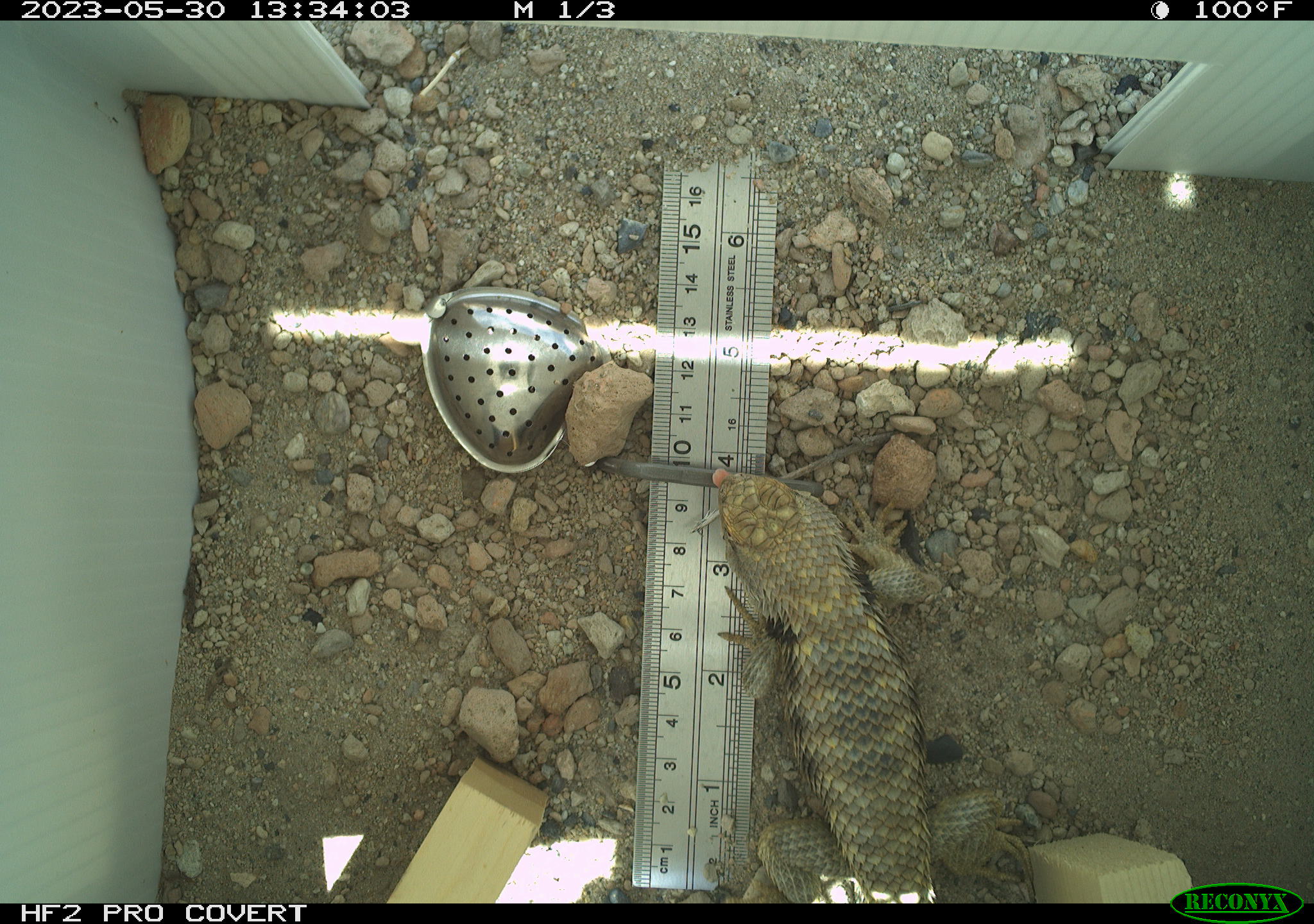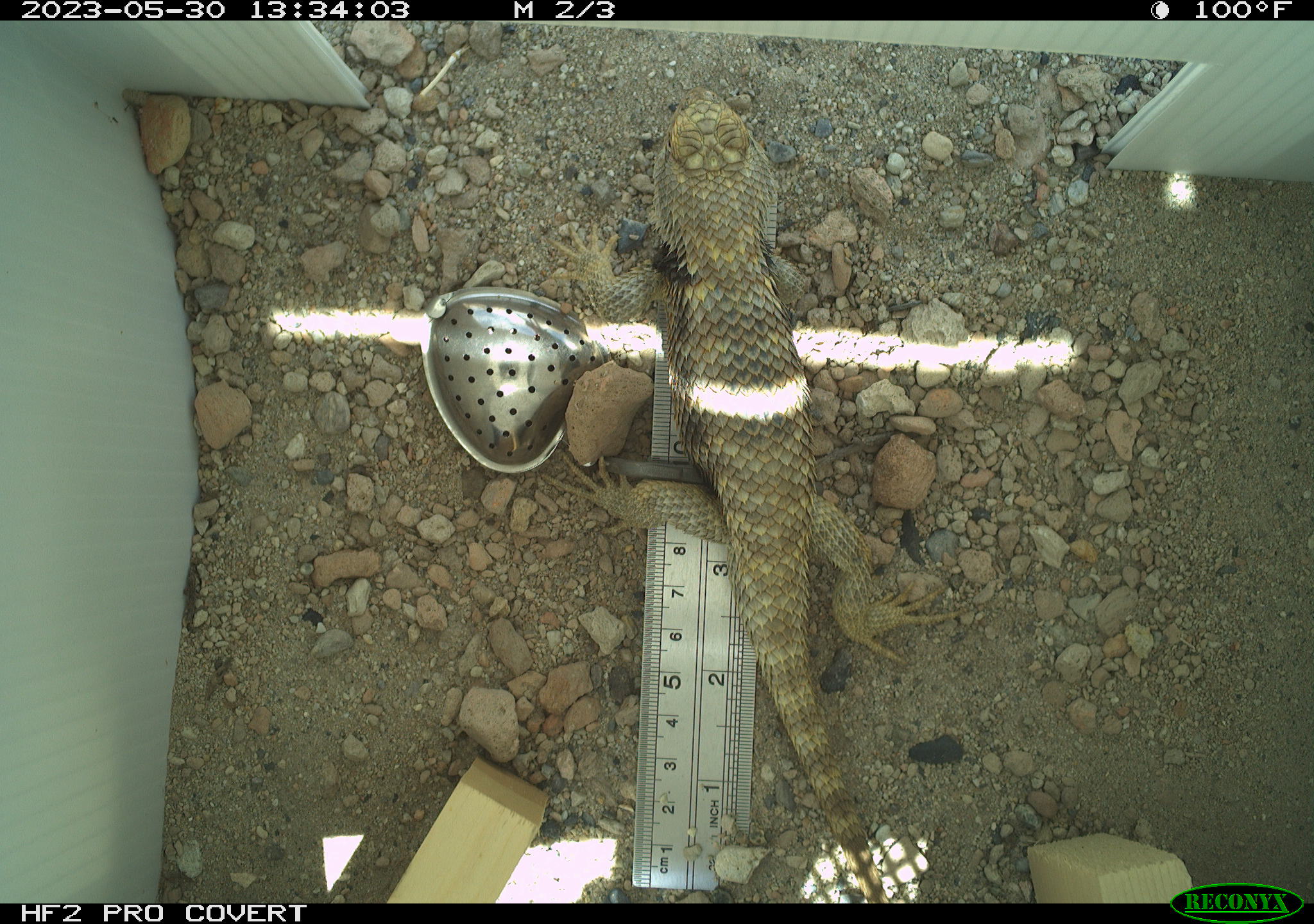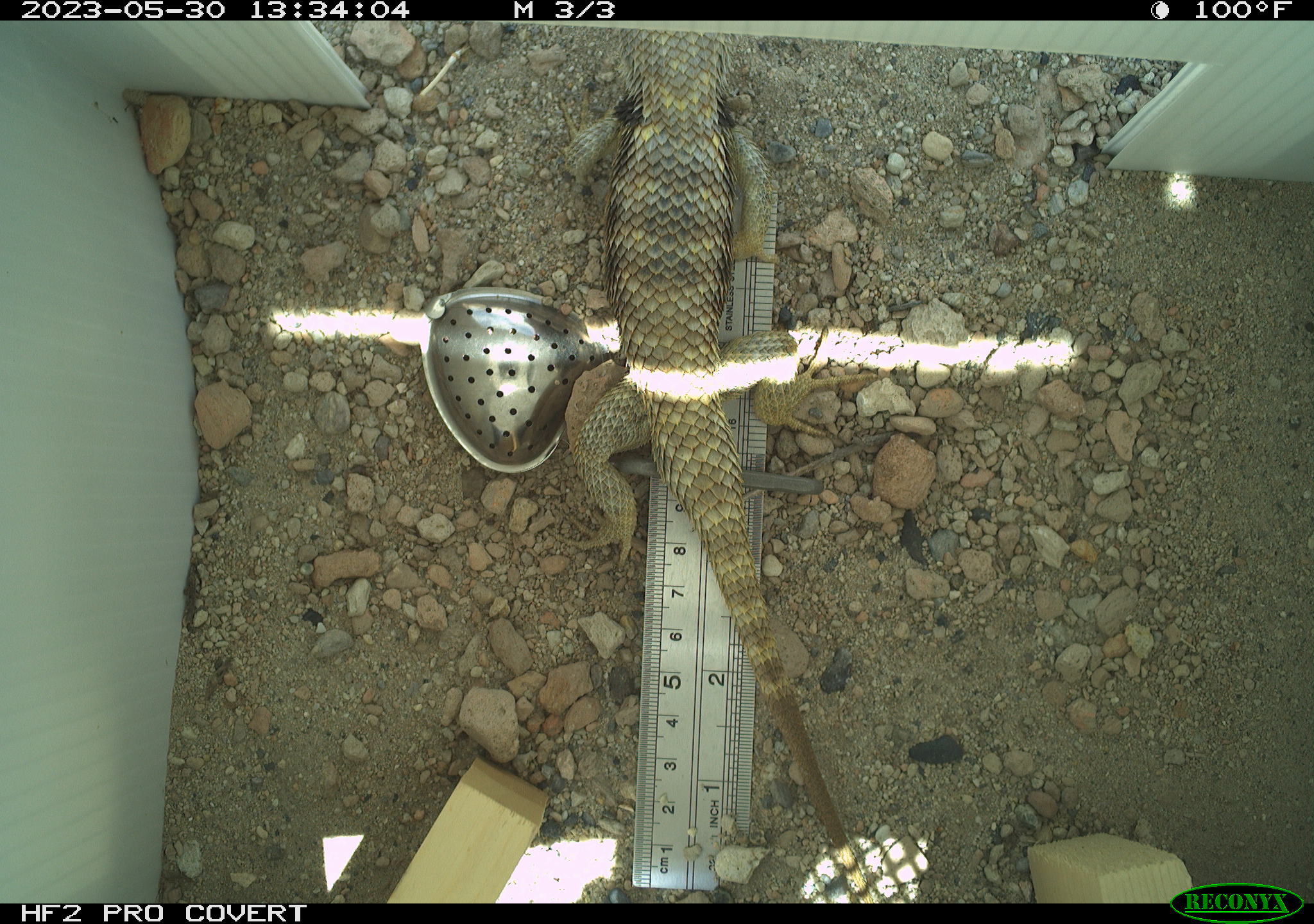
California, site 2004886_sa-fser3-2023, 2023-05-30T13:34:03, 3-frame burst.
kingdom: Animalia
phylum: Chordata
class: Reptilia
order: Squamata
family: Phrynosomatidae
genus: Sceloporus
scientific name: Sceloporus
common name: spiny lizards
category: sceloporus species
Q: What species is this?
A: Sceloporus species (spiny lizards) (Sceloporus).